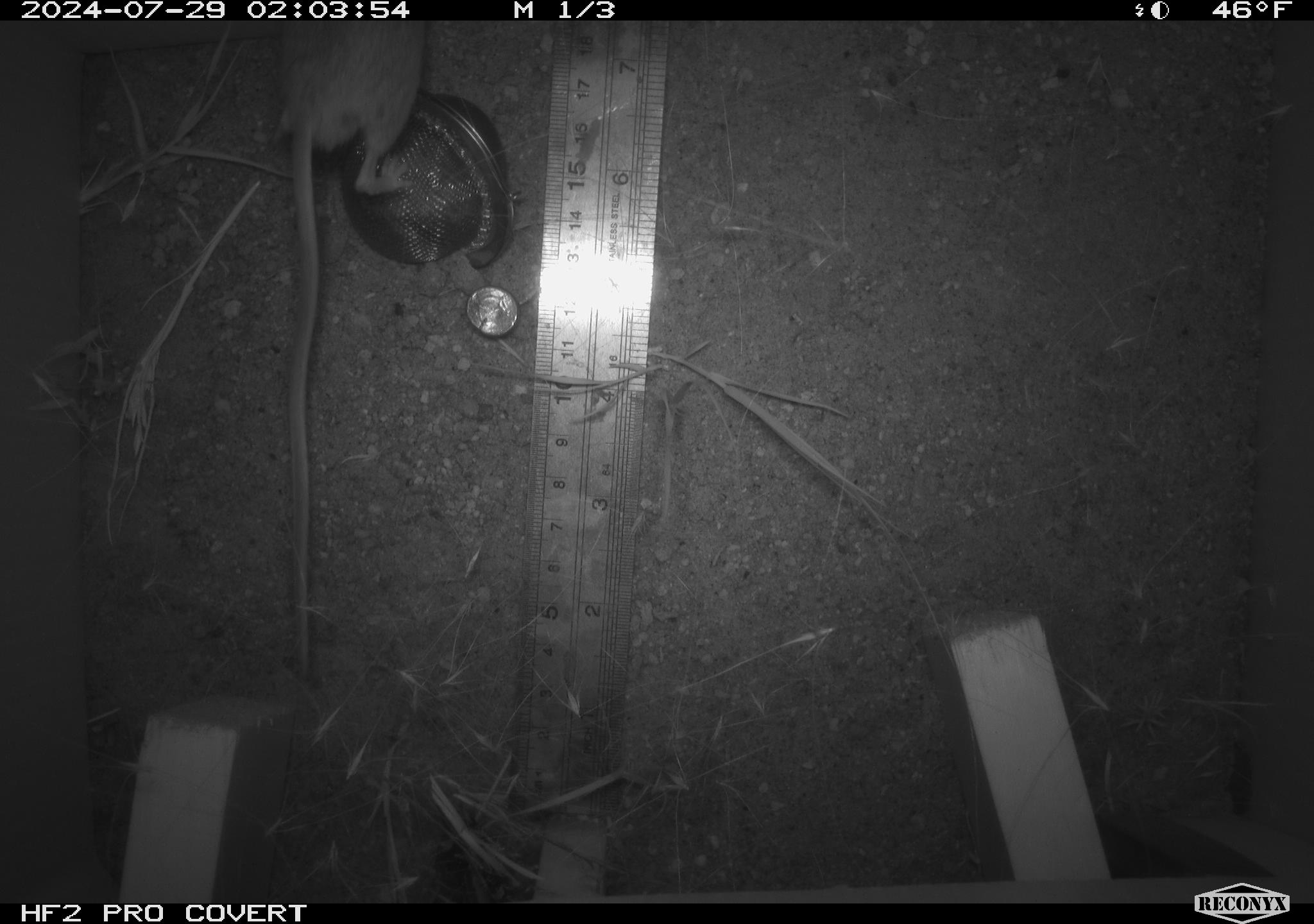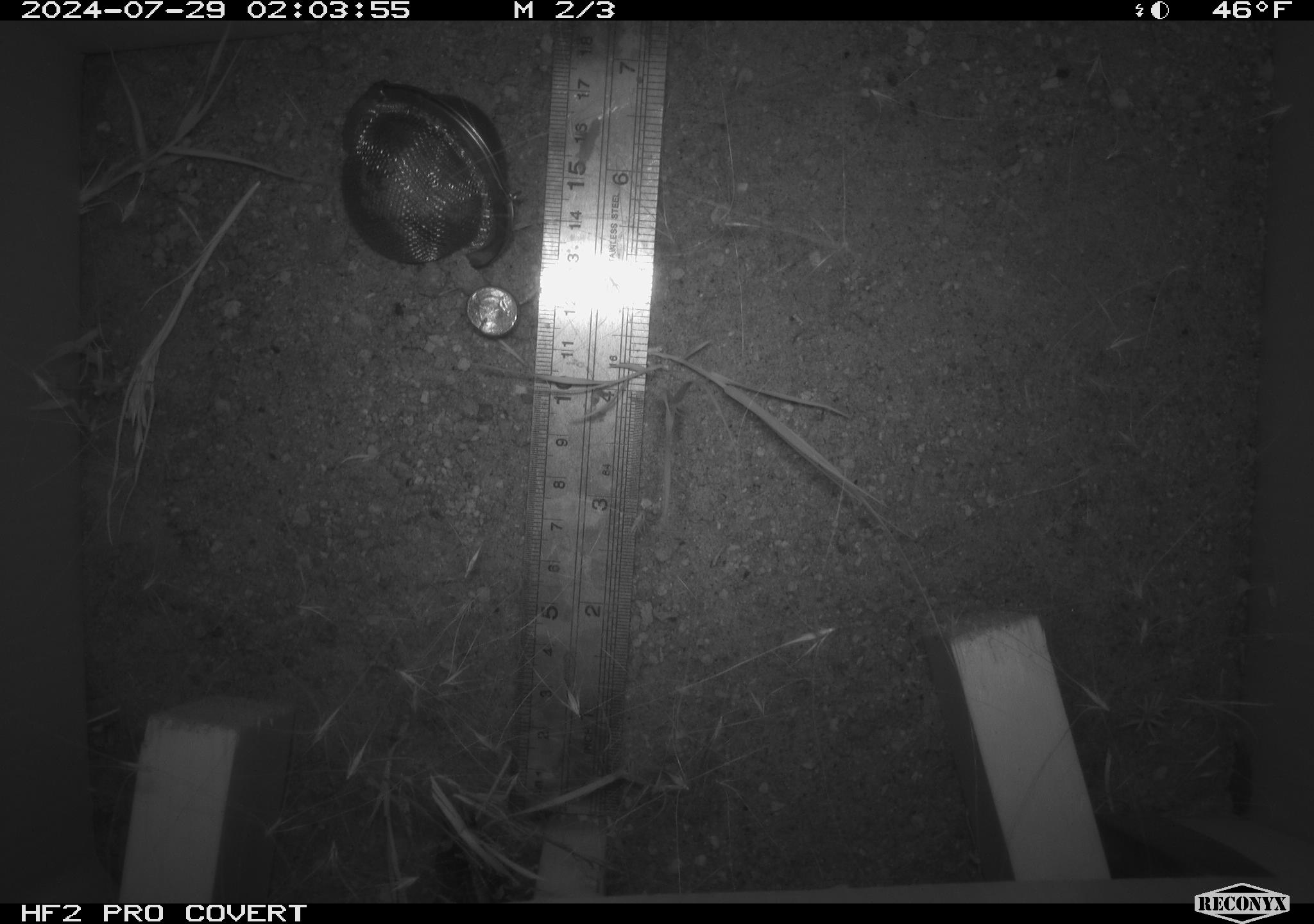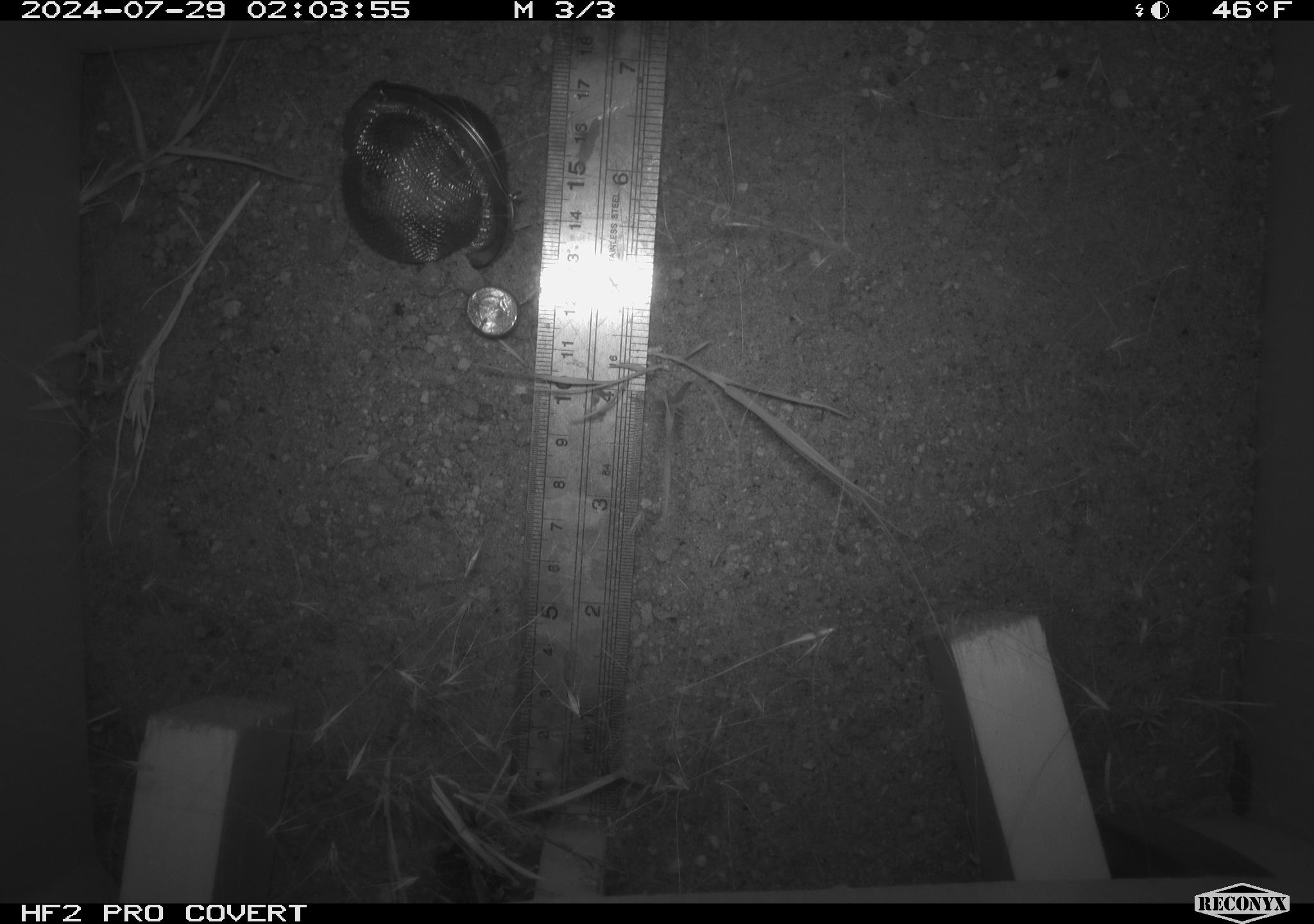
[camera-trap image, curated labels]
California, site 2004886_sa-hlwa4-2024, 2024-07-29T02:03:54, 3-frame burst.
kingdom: Animalia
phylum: Chordata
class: Mammalia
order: Rodentia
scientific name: Rodentia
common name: rodent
Rodent (Rodentia).